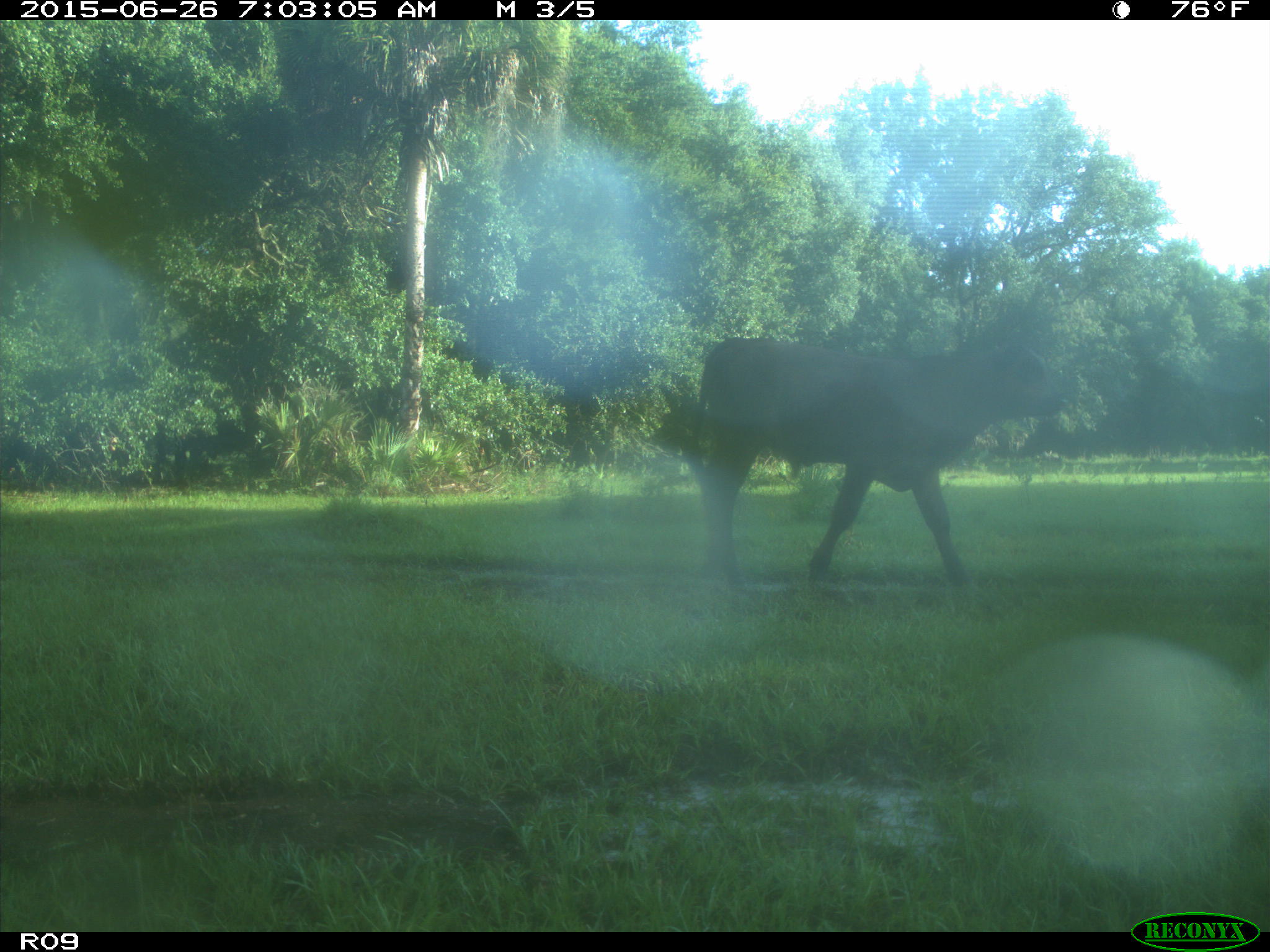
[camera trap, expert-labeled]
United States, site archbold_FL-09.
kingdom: Animalia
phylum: Chordata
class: Mammalia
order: Artiodactyla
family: Bovidae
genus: Bos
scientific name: Bos taurus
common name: domestic cow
Bos taurus (domestic cow).